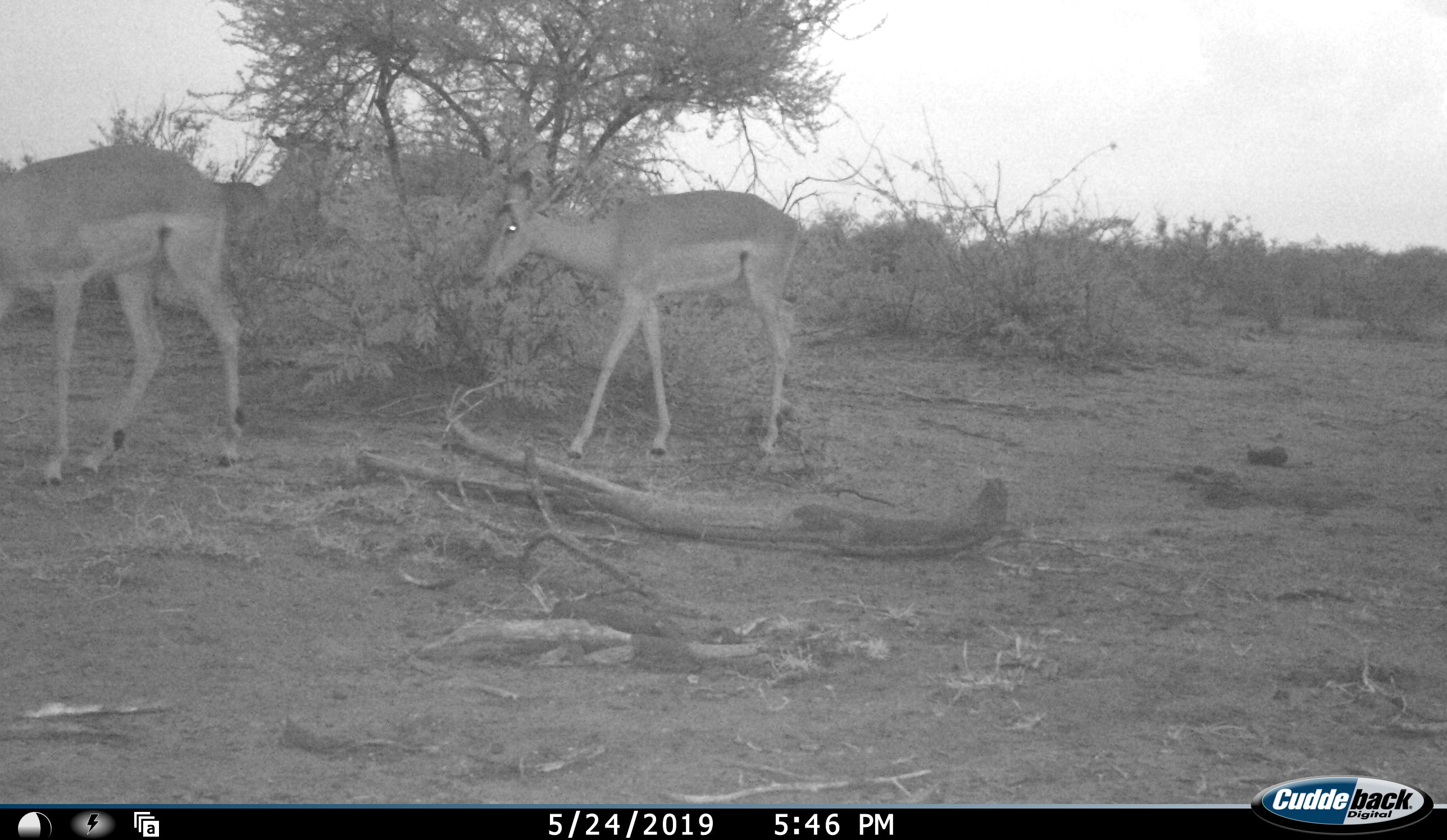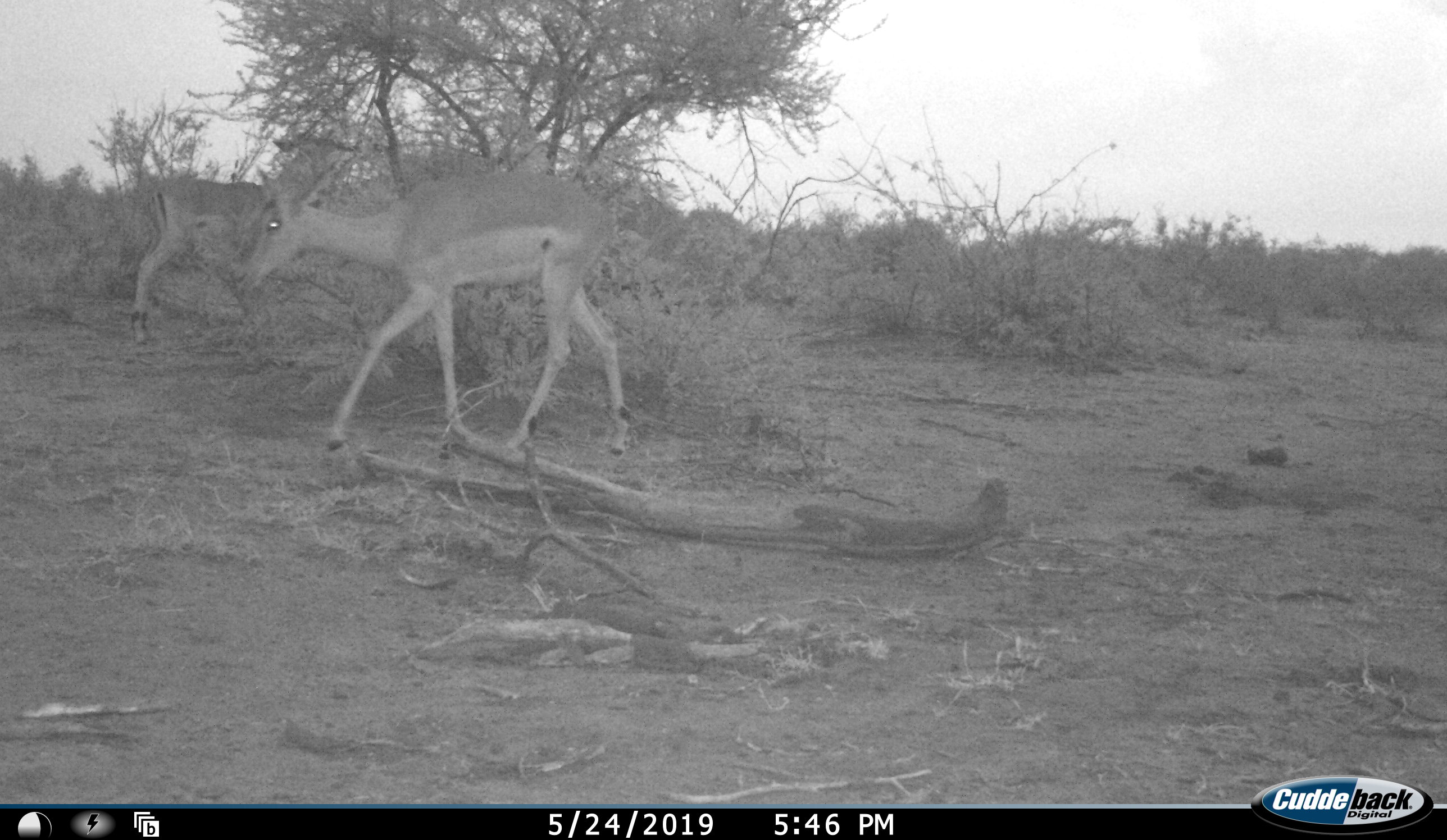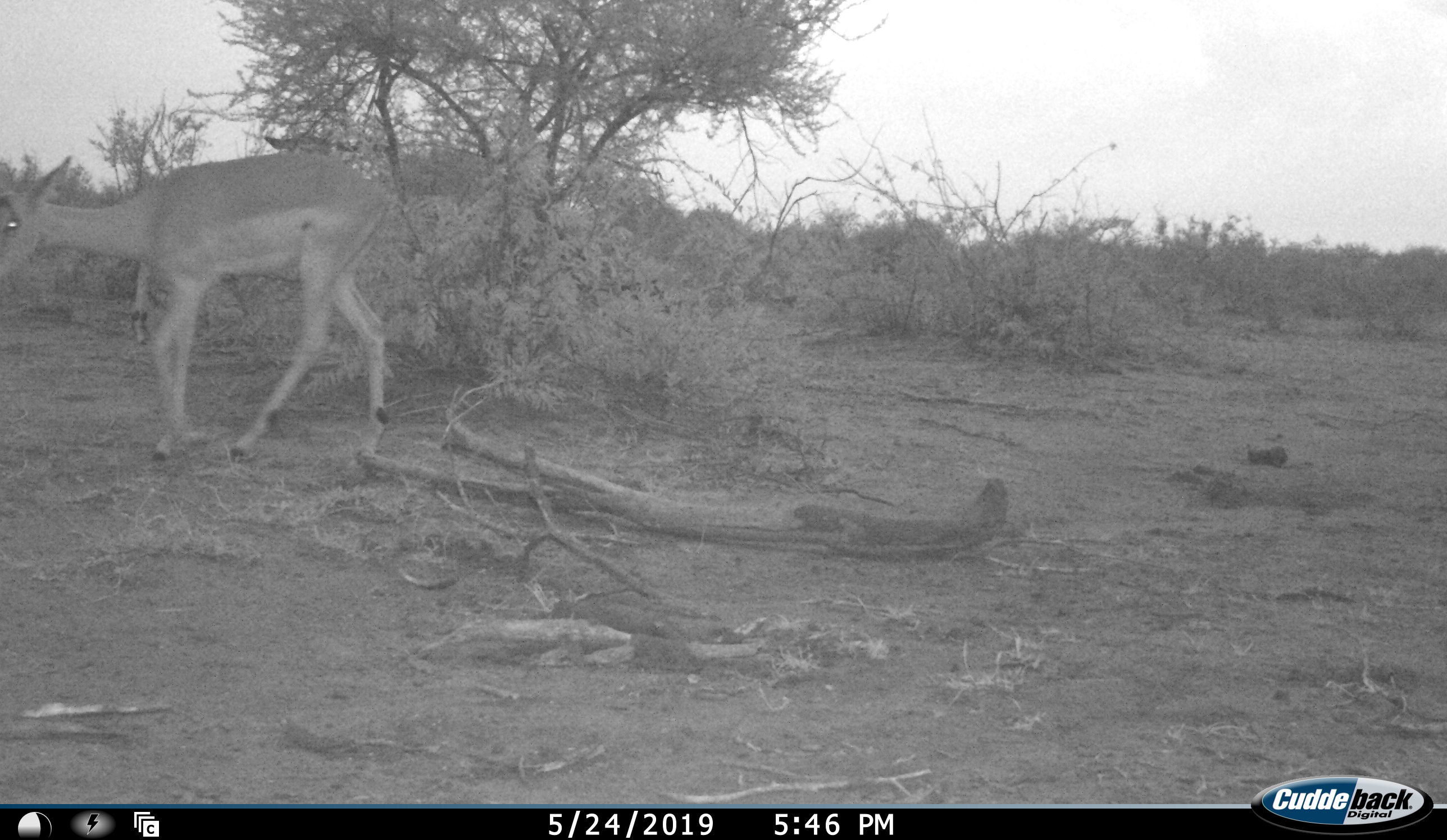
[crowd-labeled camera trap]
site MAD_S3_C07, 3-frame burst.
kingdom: Animalia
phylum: Chordata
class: Mammalia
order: Artiodactyla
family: Bovidae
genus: Aepyceros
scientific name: Aepyceros melampus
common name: impala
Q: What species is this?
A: Impala (Aepyceros melampus).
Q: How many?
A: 3.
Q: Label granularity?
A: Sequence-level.